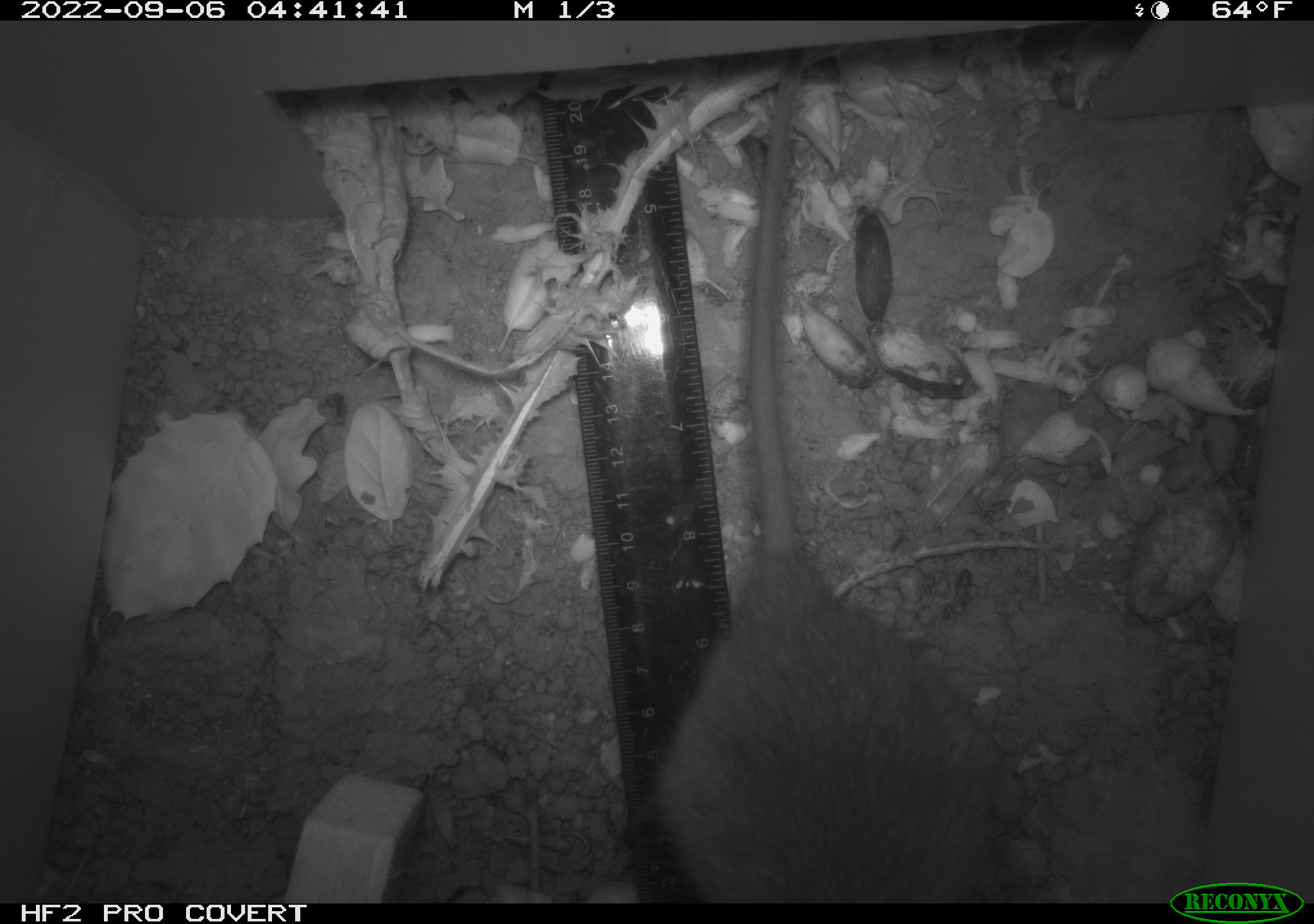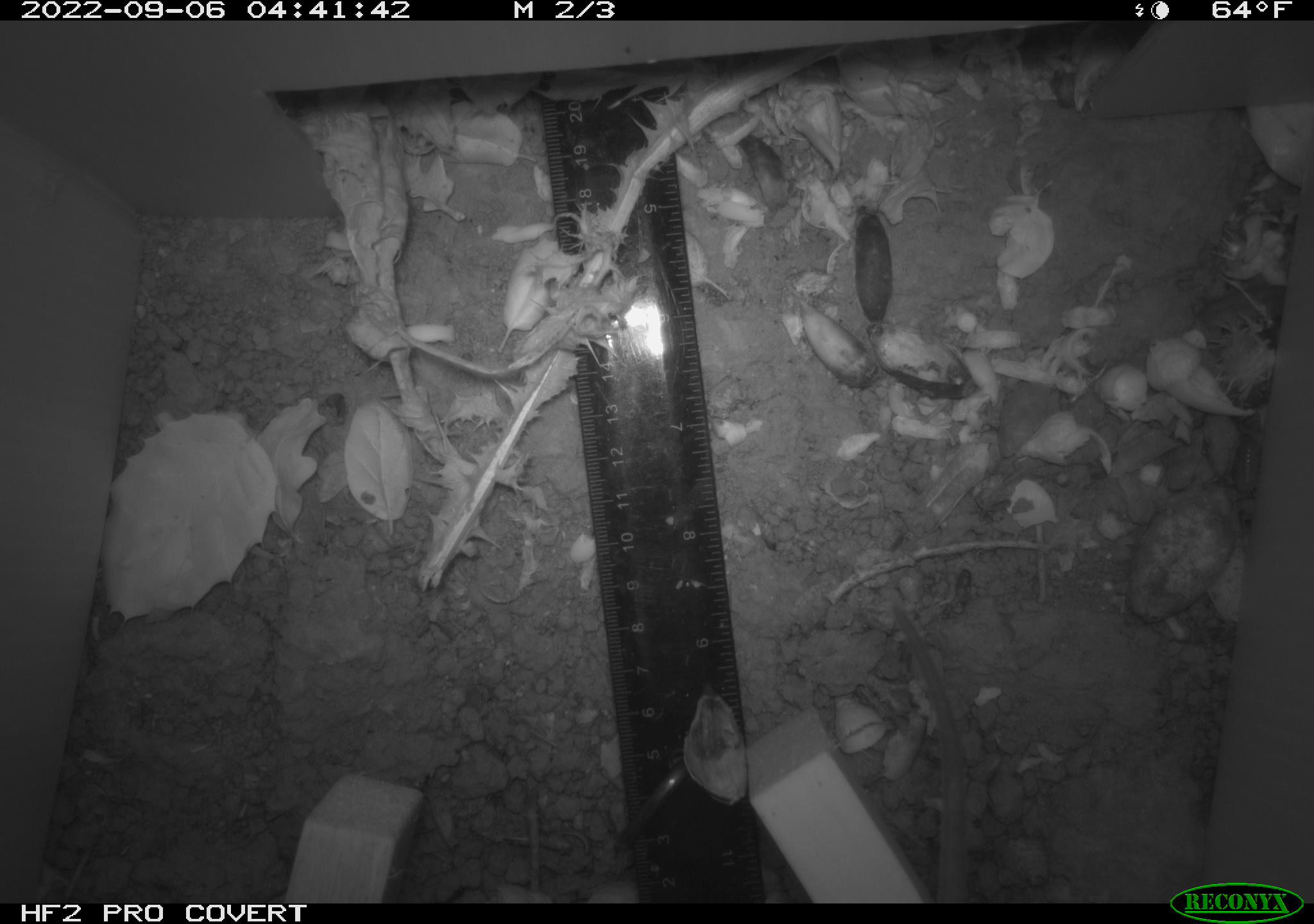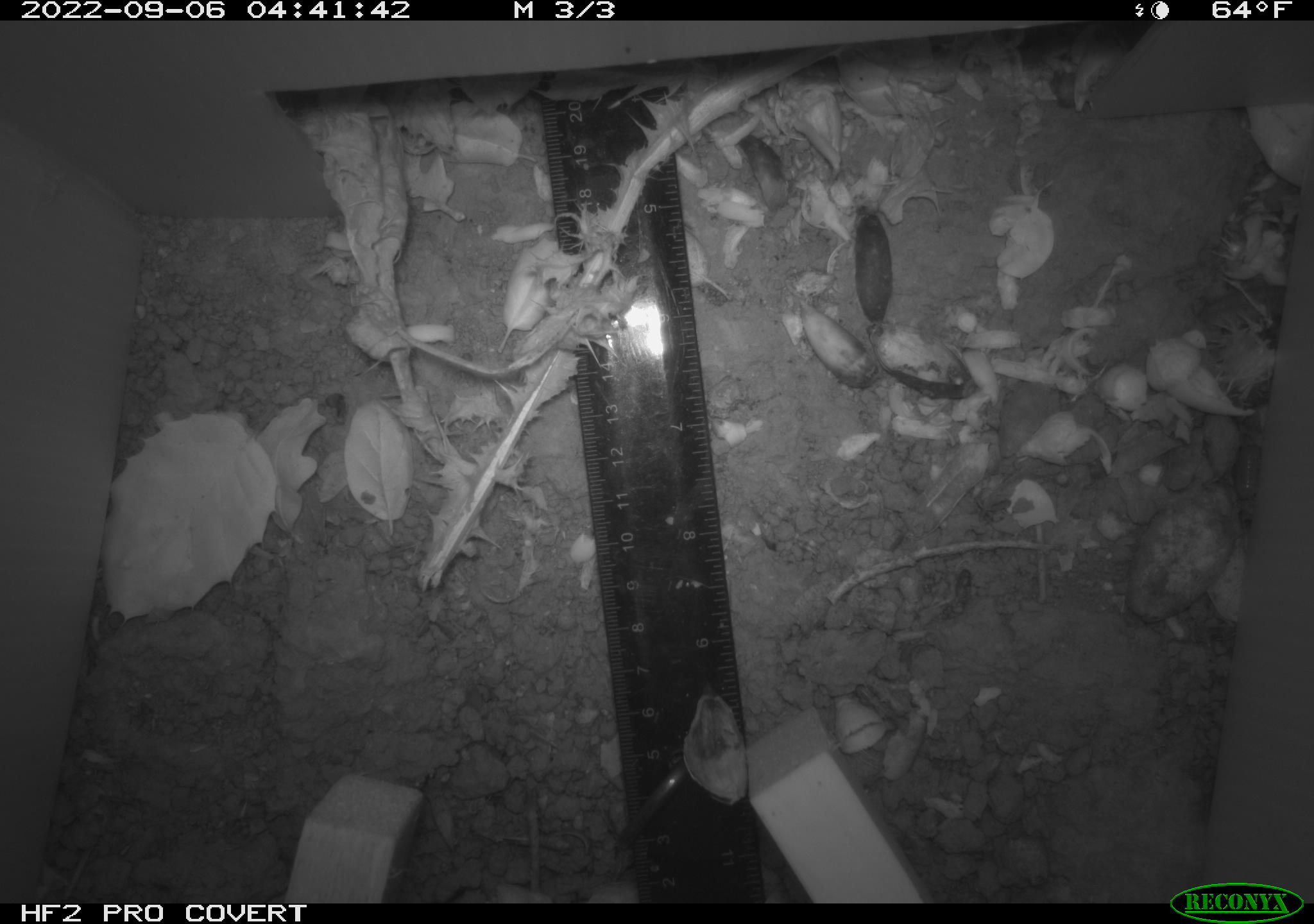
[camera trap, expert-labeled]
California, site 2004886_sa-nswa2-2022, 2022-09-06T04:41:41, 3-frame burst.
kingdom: Animalia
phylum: Chordata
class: Mammalia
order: Rodentia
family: Muridae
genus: Rattus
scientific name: Rattus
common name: rat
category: rattus species